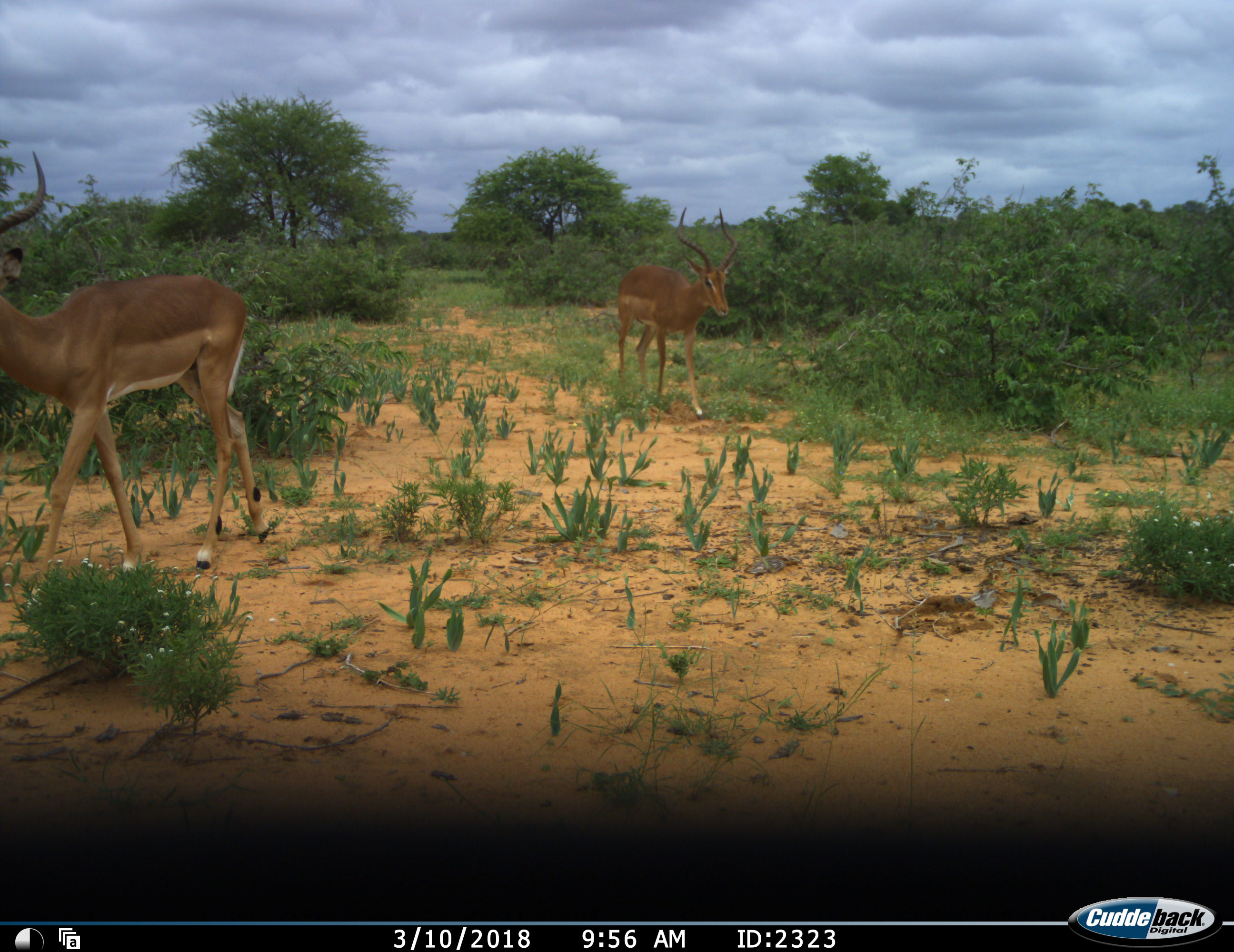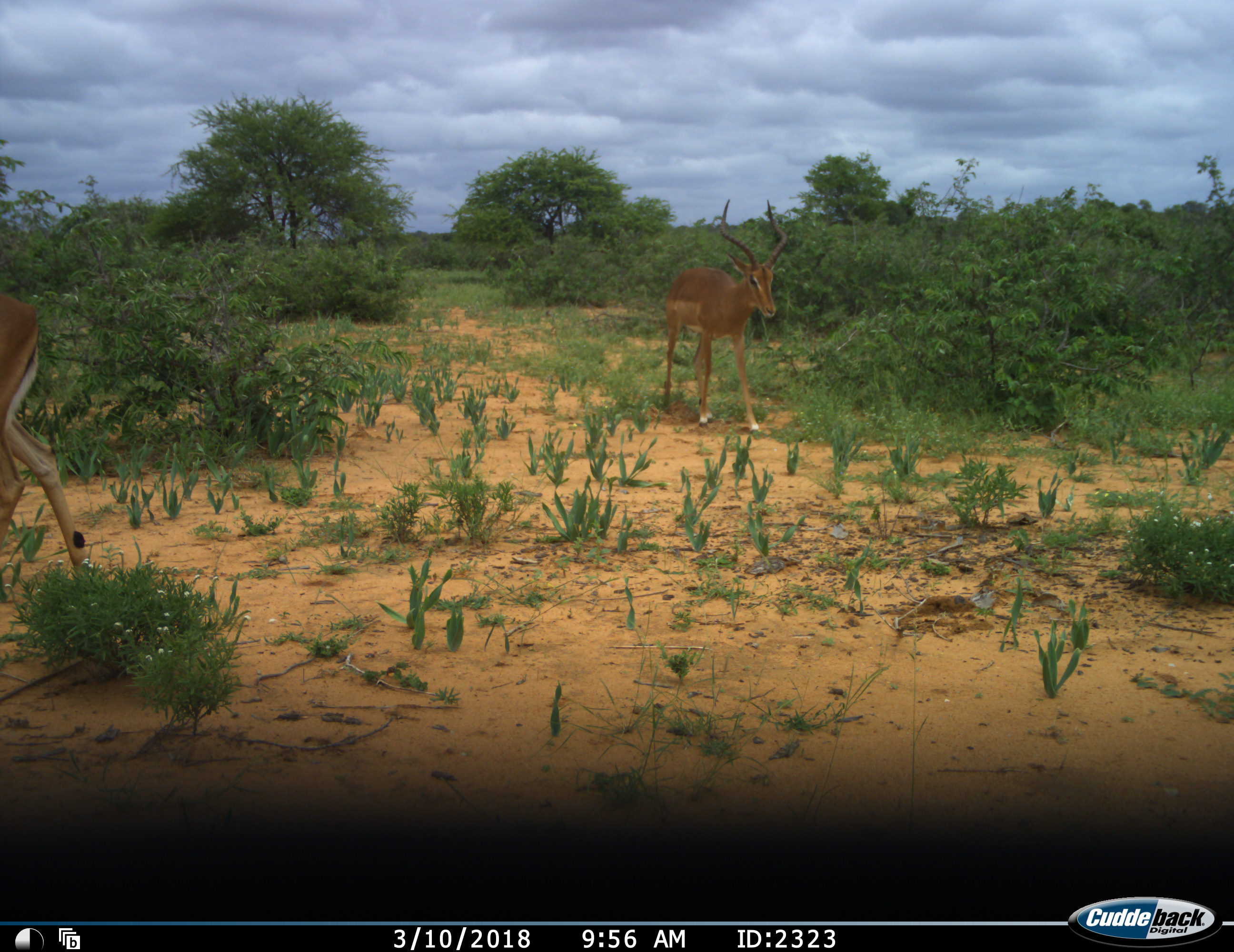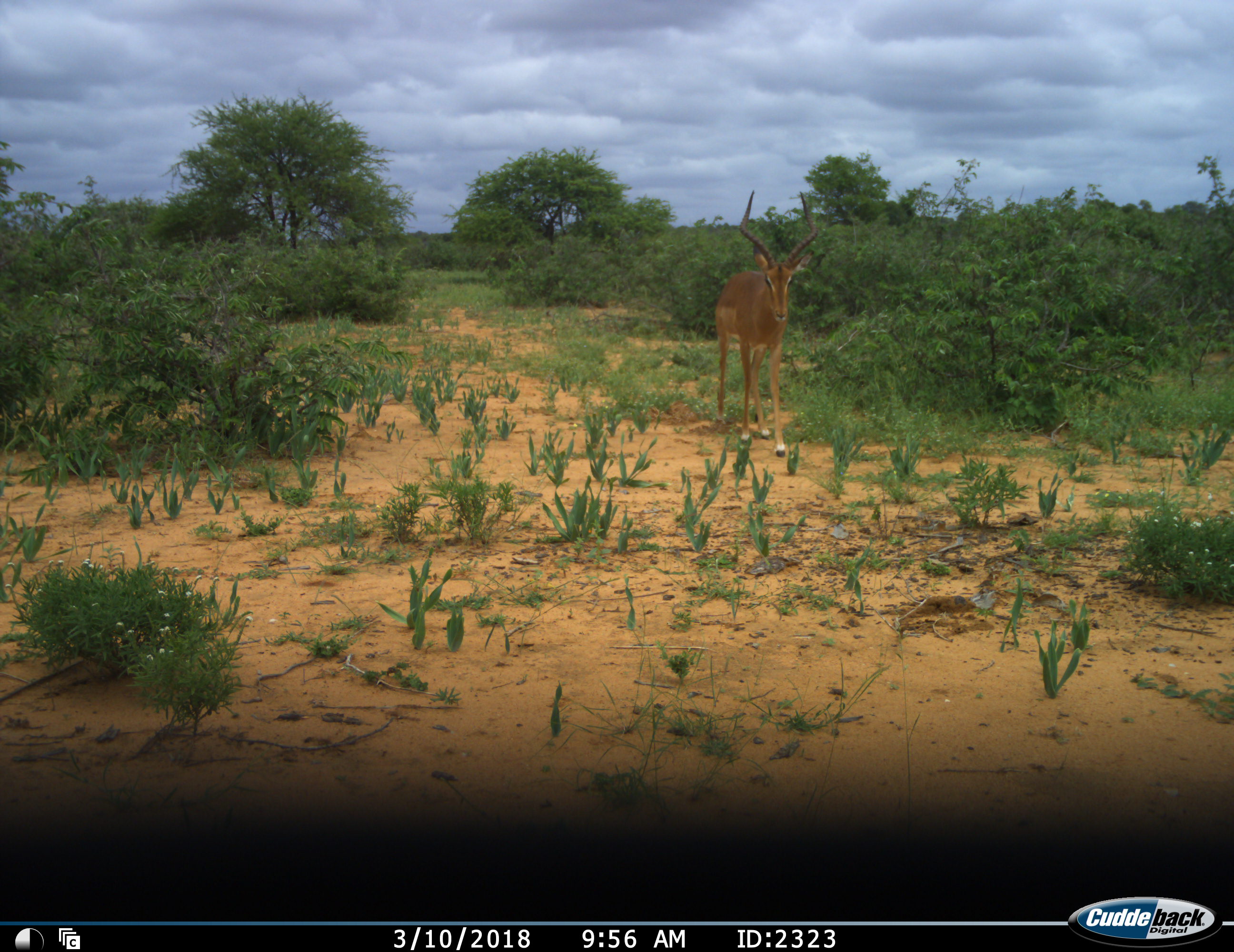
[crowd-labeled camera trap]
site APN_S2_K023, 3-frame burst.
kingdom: Animalia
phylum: Chordata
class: Mammalia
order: Artiodactyla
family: Bovidae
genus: Aepyceros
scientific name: Aepyceros melampus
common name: impala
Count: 2.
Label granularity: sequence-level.